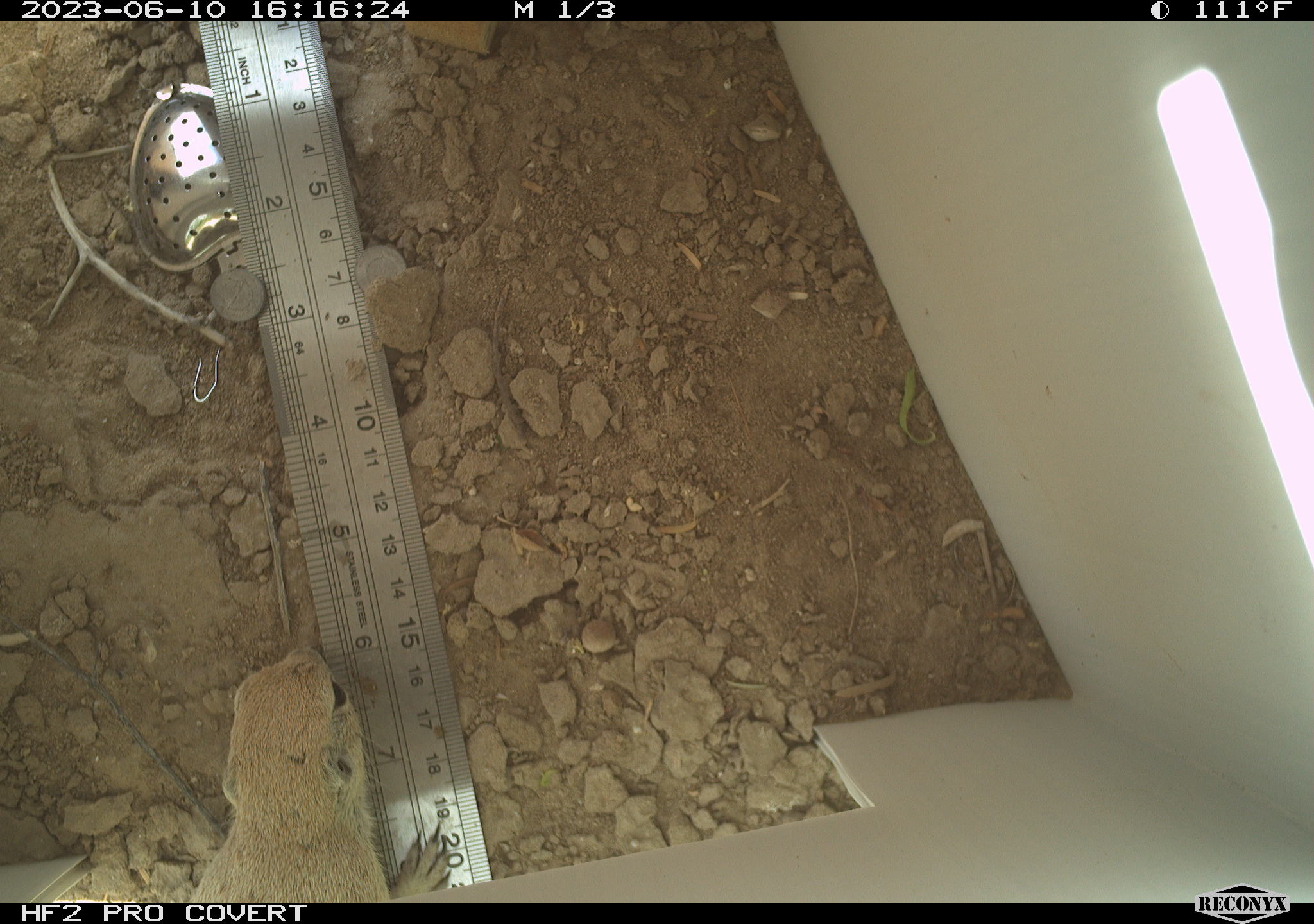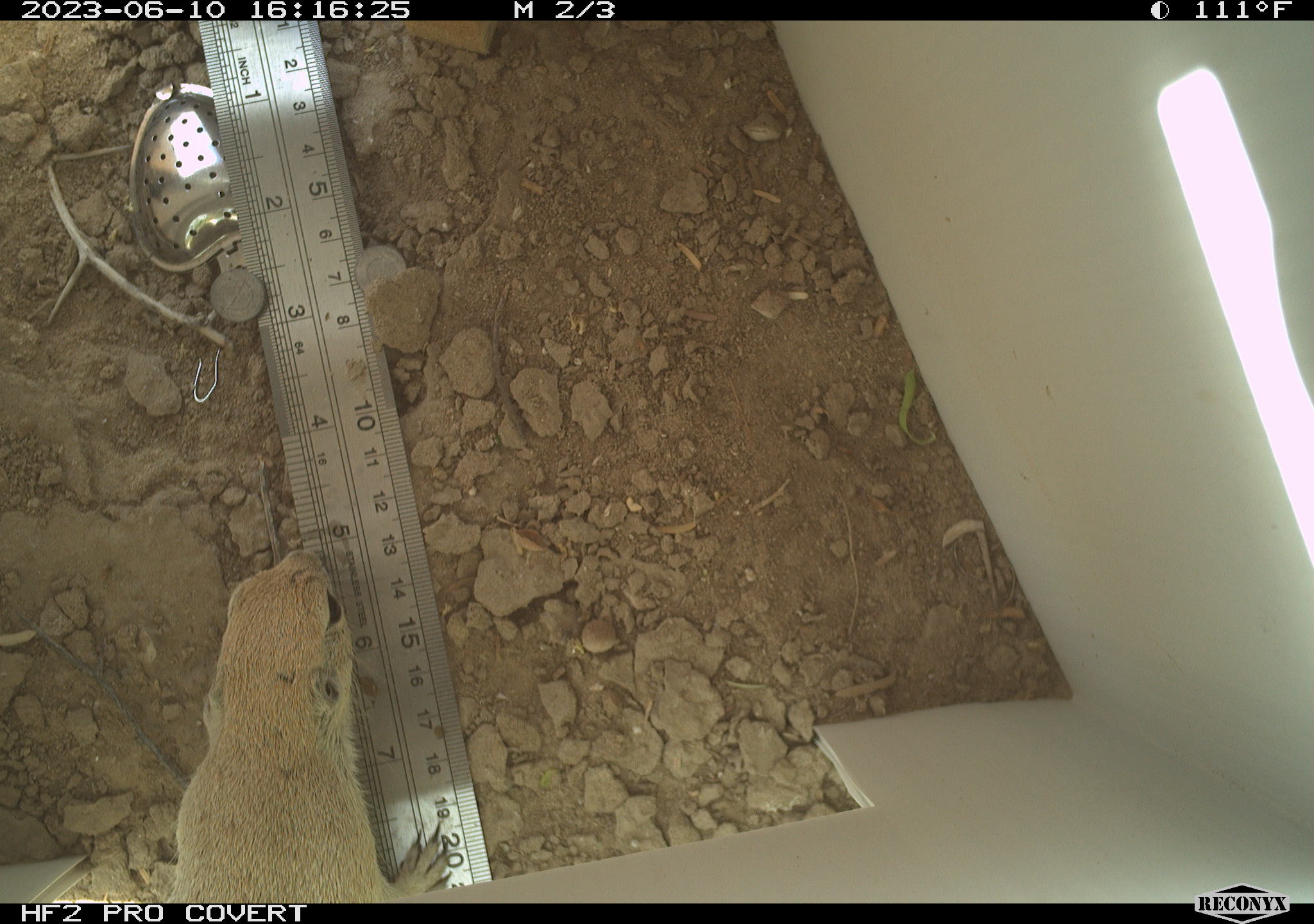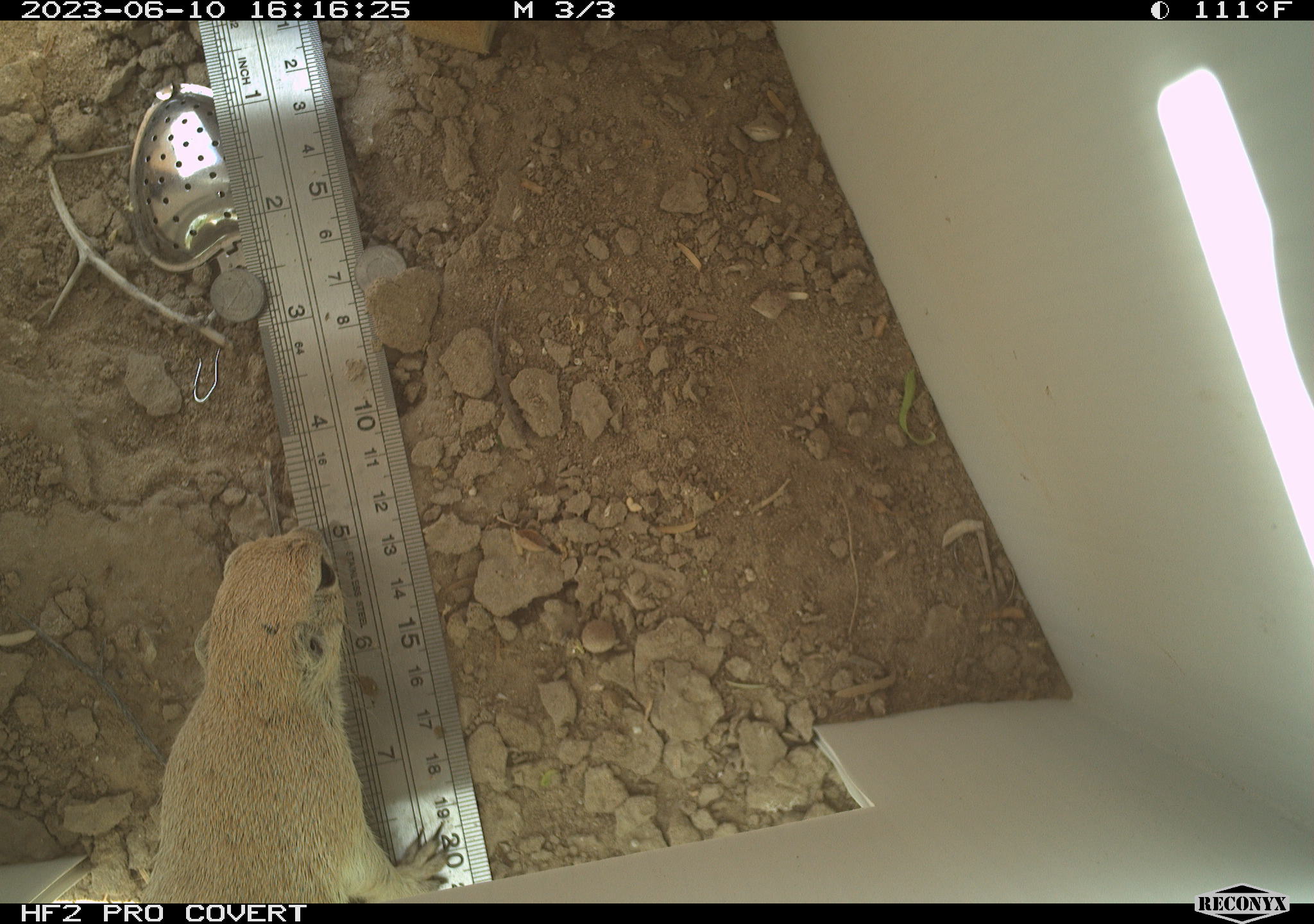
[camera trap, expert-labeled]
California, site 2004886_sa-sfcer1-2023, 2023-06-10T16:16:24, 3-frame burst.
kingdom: Animalia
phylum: Chordata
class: Mammalia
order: Rodentia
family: Sciuridae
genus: Xerospermophilus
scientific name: Xerospermophilus tereticaudus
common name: round-tailed ground squirrel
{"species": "round-tailed ground squirrel (Xerospermophilus tereticaudus)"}